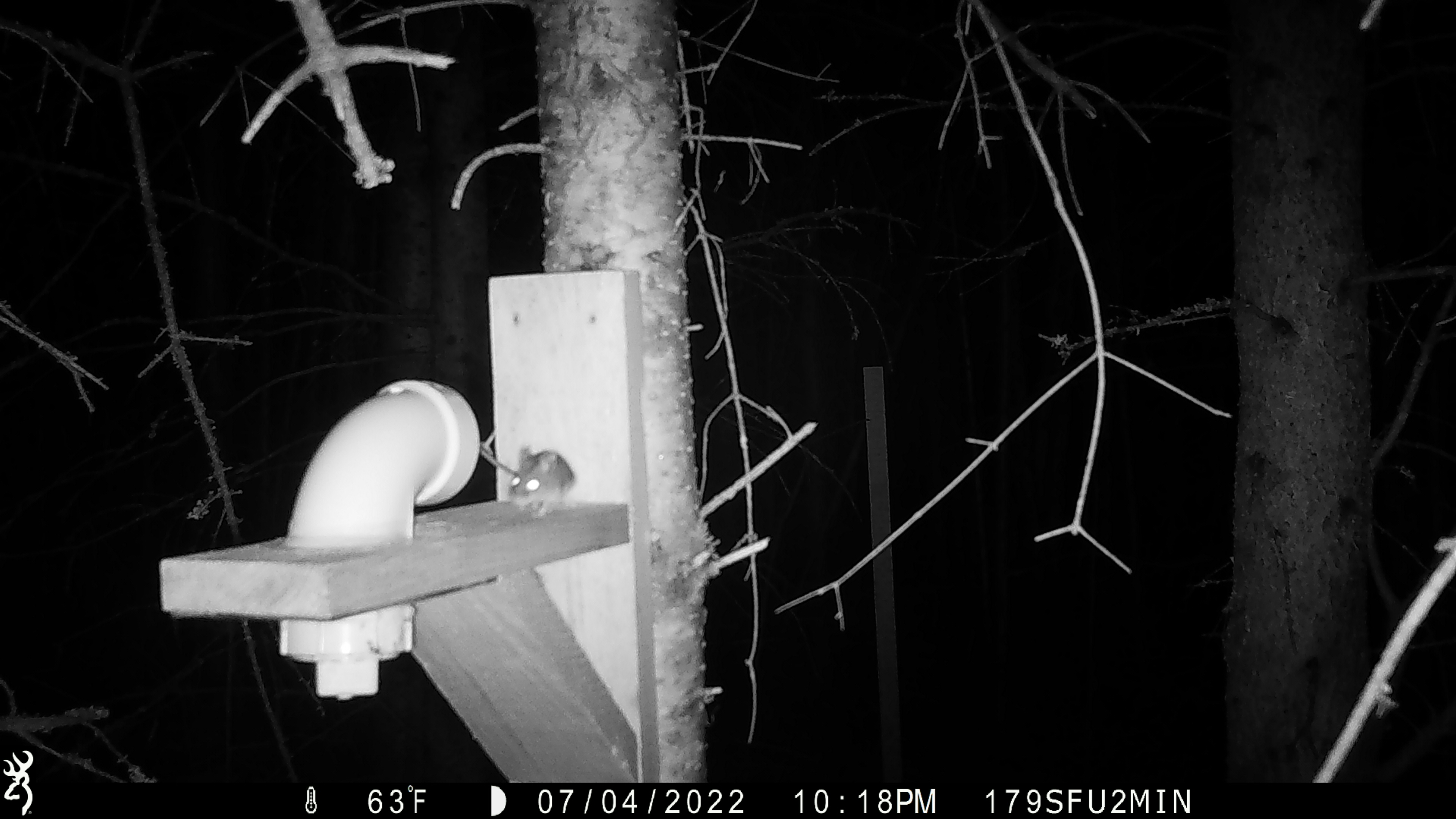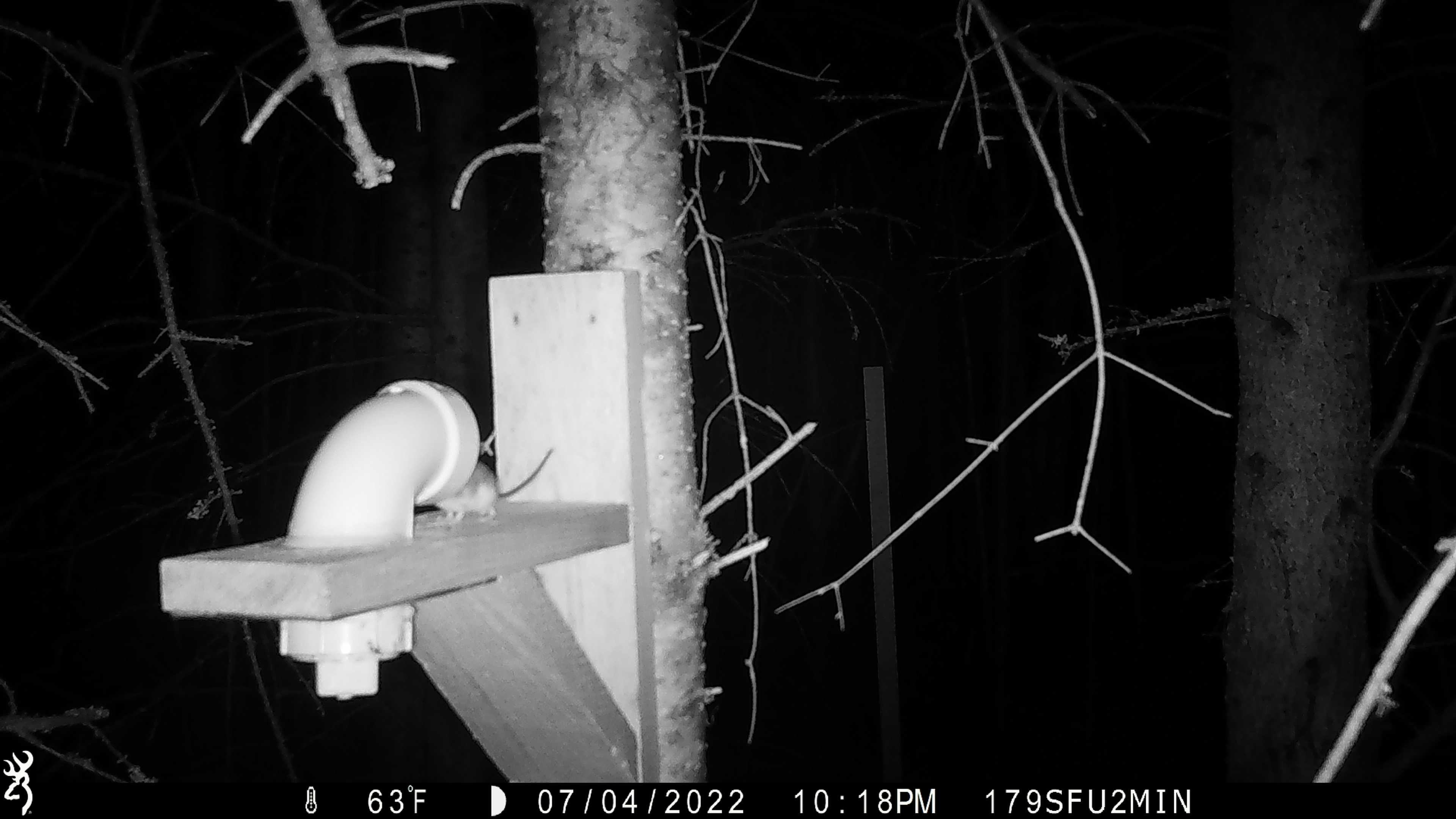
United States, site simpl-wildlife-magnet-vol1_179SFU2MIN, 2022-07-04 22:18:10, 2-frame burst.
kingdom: Animalia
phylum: Chordata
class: Mammalia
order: Rodentia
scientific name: Rodentia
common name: mouse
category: mouse sp.